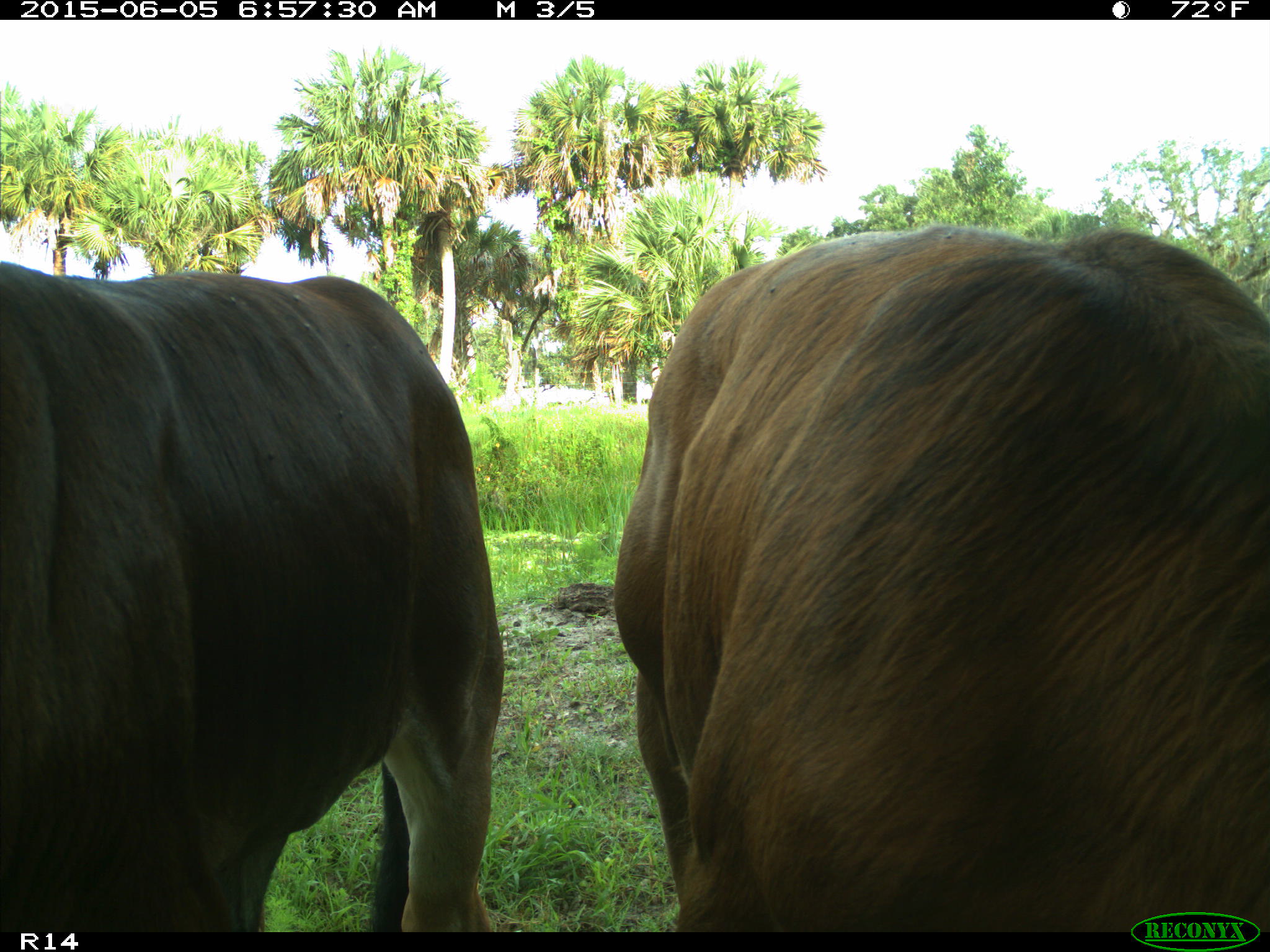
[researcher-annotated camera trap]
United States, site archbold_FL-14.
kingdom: Animalia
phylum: Chordata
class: Mammalia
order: Artiodactyla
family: Bovidae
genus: Bos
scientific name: Bos taurus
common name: domestic cow